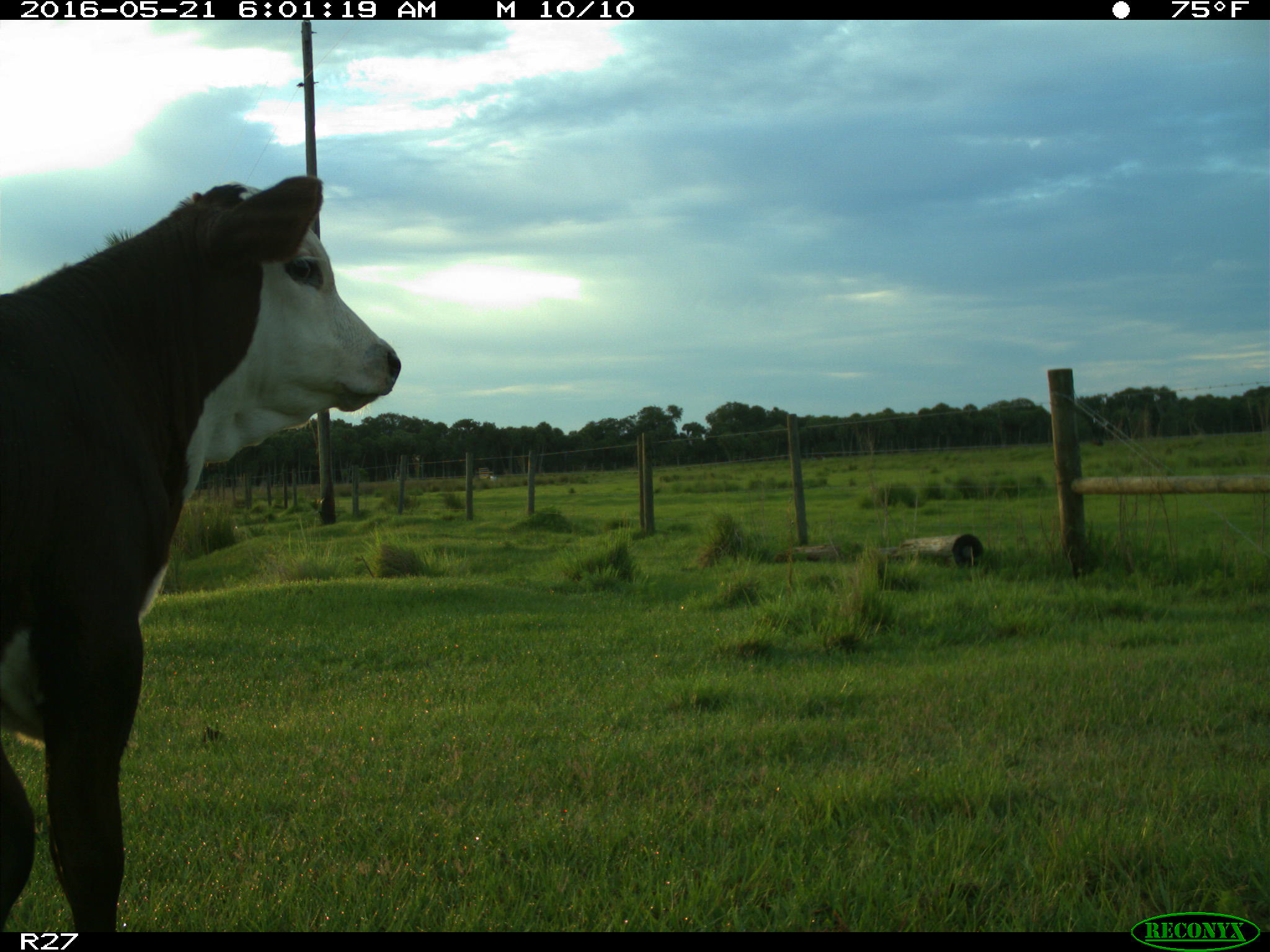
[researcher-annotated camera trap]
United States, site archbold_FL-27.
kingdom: Animalia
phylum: Chordata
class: Mammalia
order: Artiodactyla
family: Bovidae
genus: Bos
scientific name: Bos taurus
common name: domestic cow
Bos taurus (domestic cow).